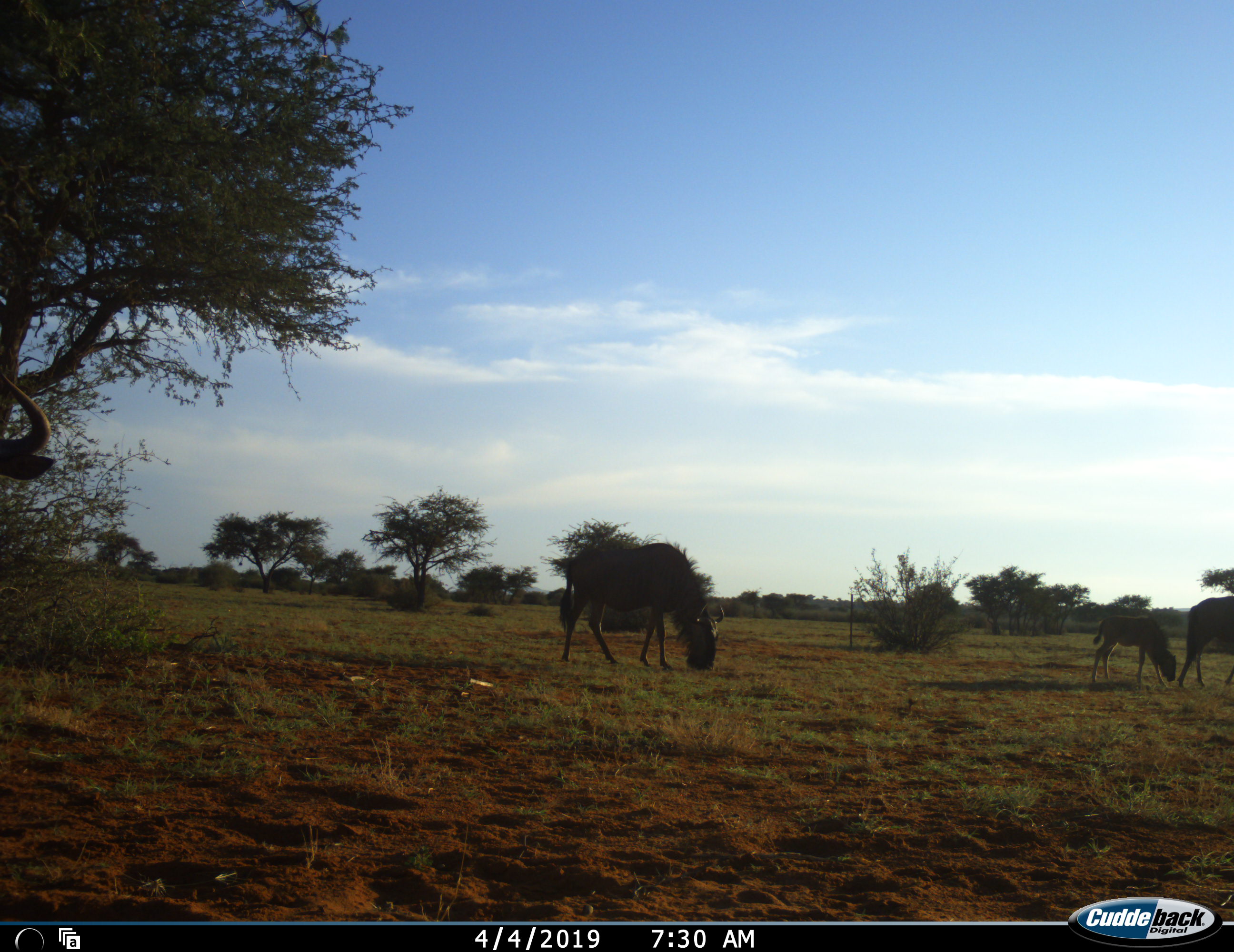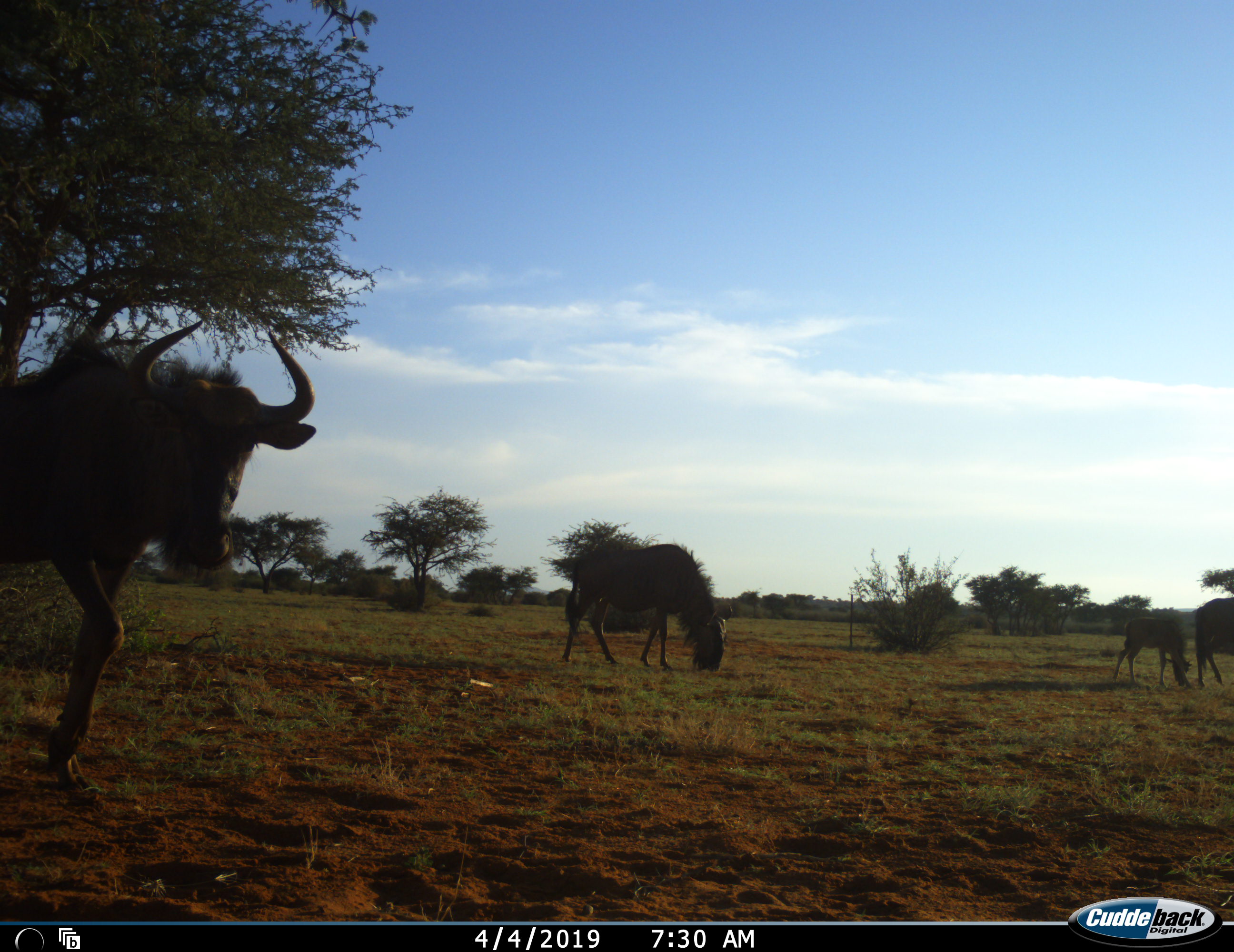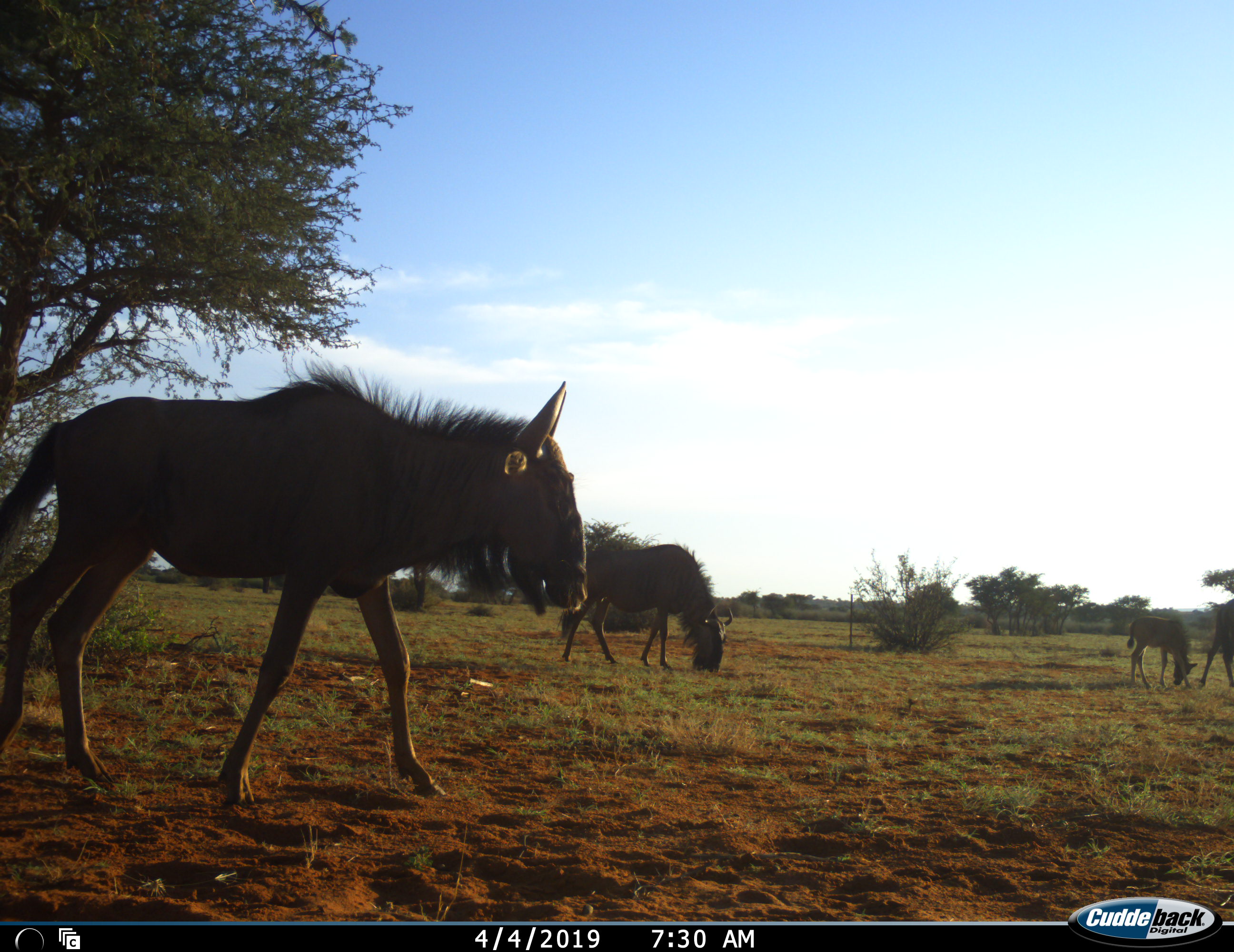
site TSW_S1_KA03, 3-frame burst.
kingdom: Animalia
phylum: Chordata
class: Mammalia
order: Artiodactyla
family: Bovidae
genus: Connochaetes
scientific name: Connochaetes taurinus taurinus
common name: blue wildebeest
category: wildebeestblue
Wildebeestblue (blue wildebeest) (Connochaetes taurinus taurinus), count 4. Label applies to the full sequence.